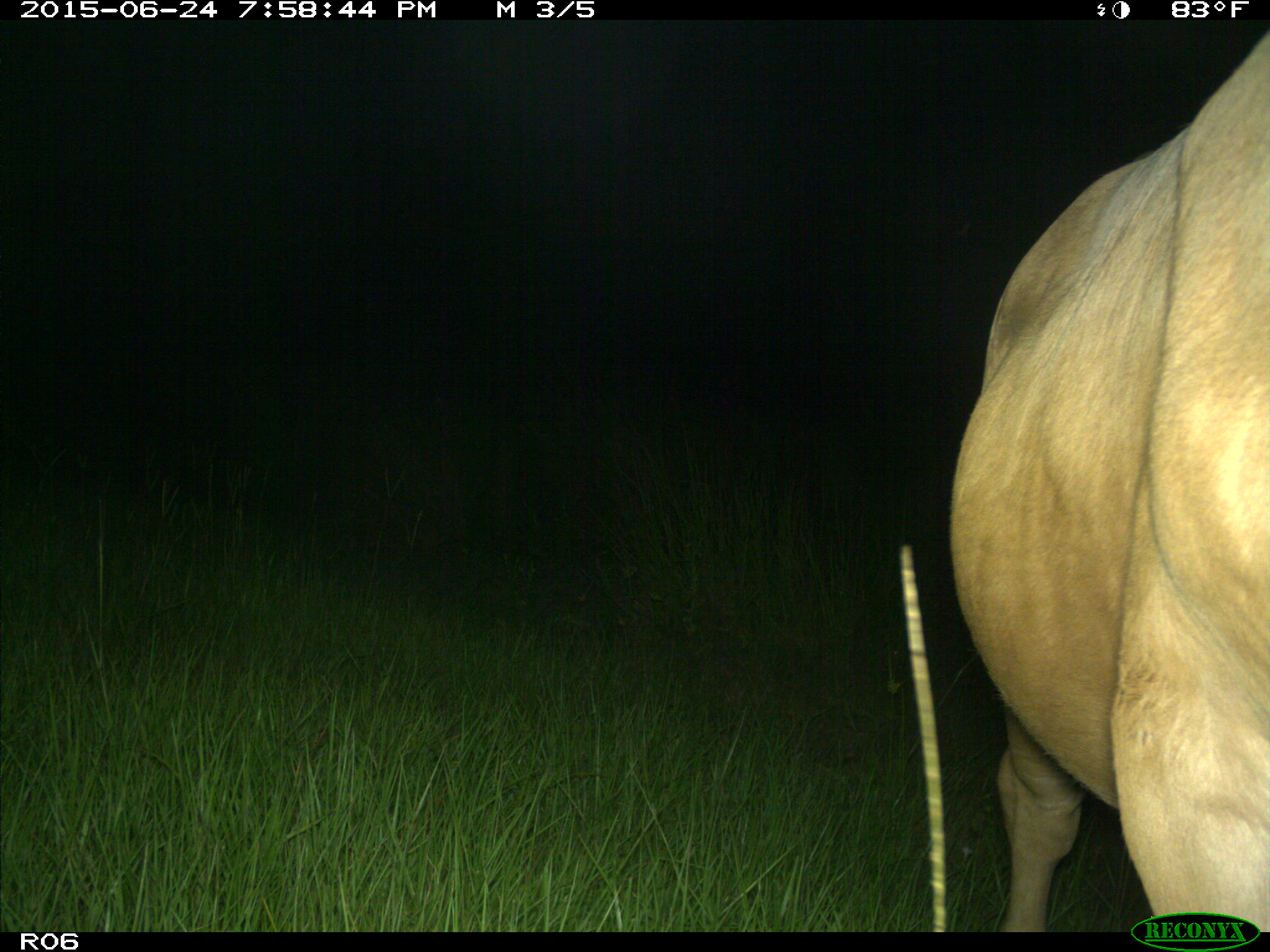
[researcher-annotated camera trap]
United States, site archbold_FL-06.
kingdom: Animalia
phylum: Chordata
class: Mammalia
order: Artiodactyla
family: Bovidae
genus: Bos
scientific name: Bos taurus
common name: domestic cow